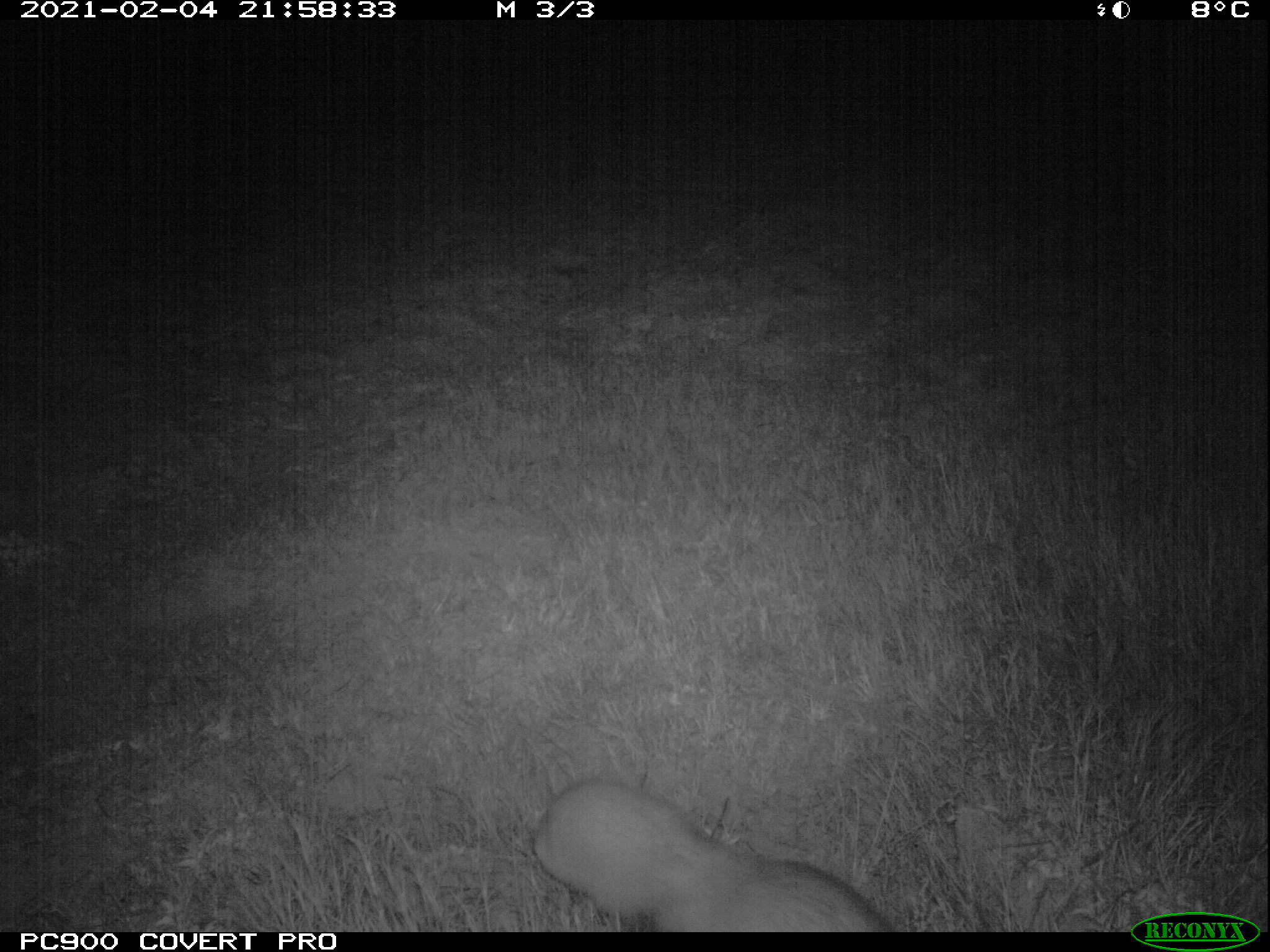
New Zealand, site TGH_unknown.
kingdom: Animalia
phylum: Chordata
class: Mammalia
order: Carnivora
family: Mustelidae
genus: Mustela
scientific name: Mustela furo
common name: ferret